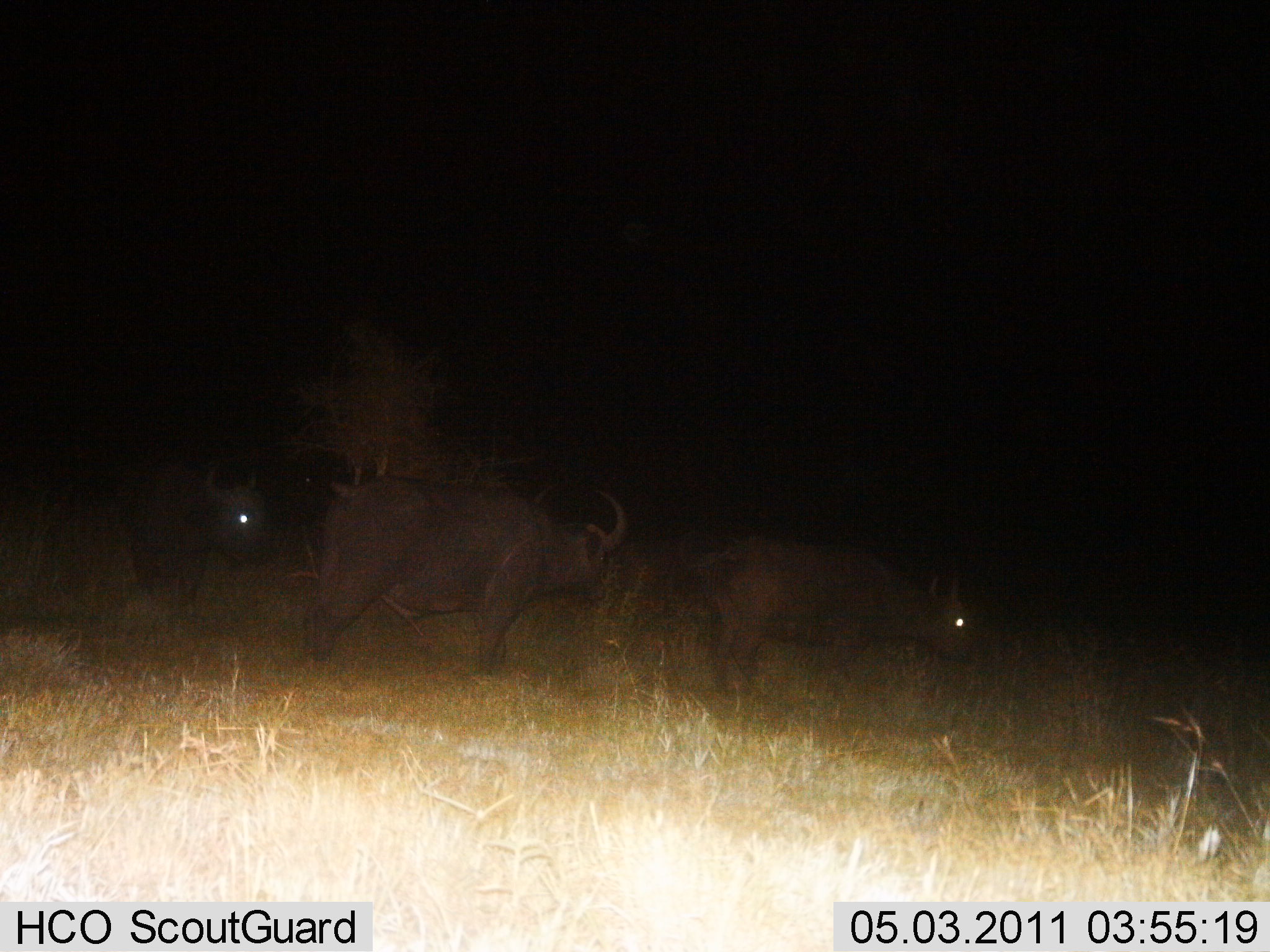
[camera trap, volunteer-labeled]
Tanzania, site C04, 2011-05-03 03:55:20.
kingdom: Animalia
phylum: Chordata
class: Mammalia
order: Artiodactyla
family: Bovidae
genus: Syncerus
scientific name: Syncerus caffer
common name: cape buffalo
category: buffalo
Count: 3.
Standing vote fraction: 57%.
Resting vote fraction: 0%.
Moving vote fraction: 43%.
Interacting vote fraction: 0%.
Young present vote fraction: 14%.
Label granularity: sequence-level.